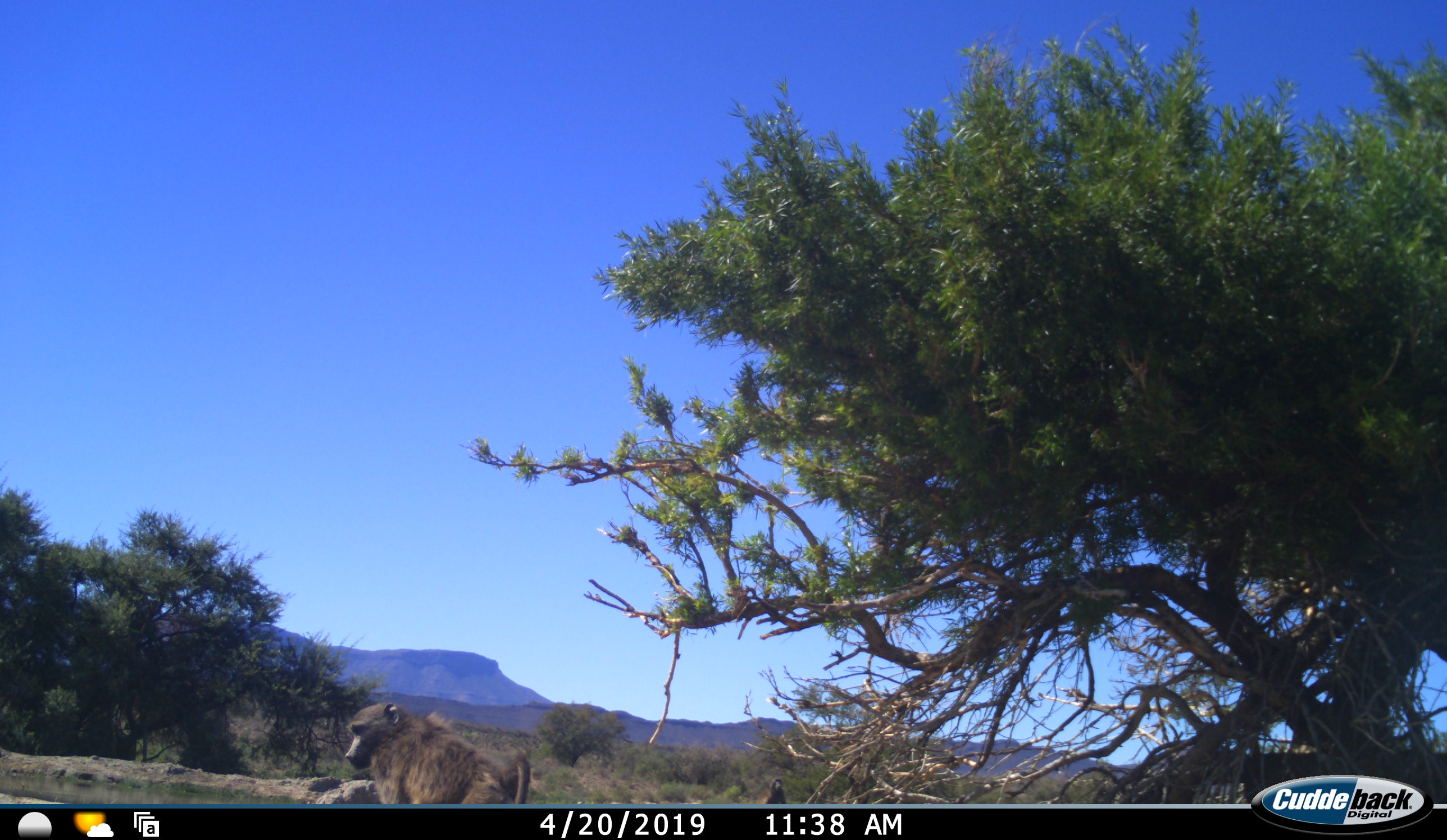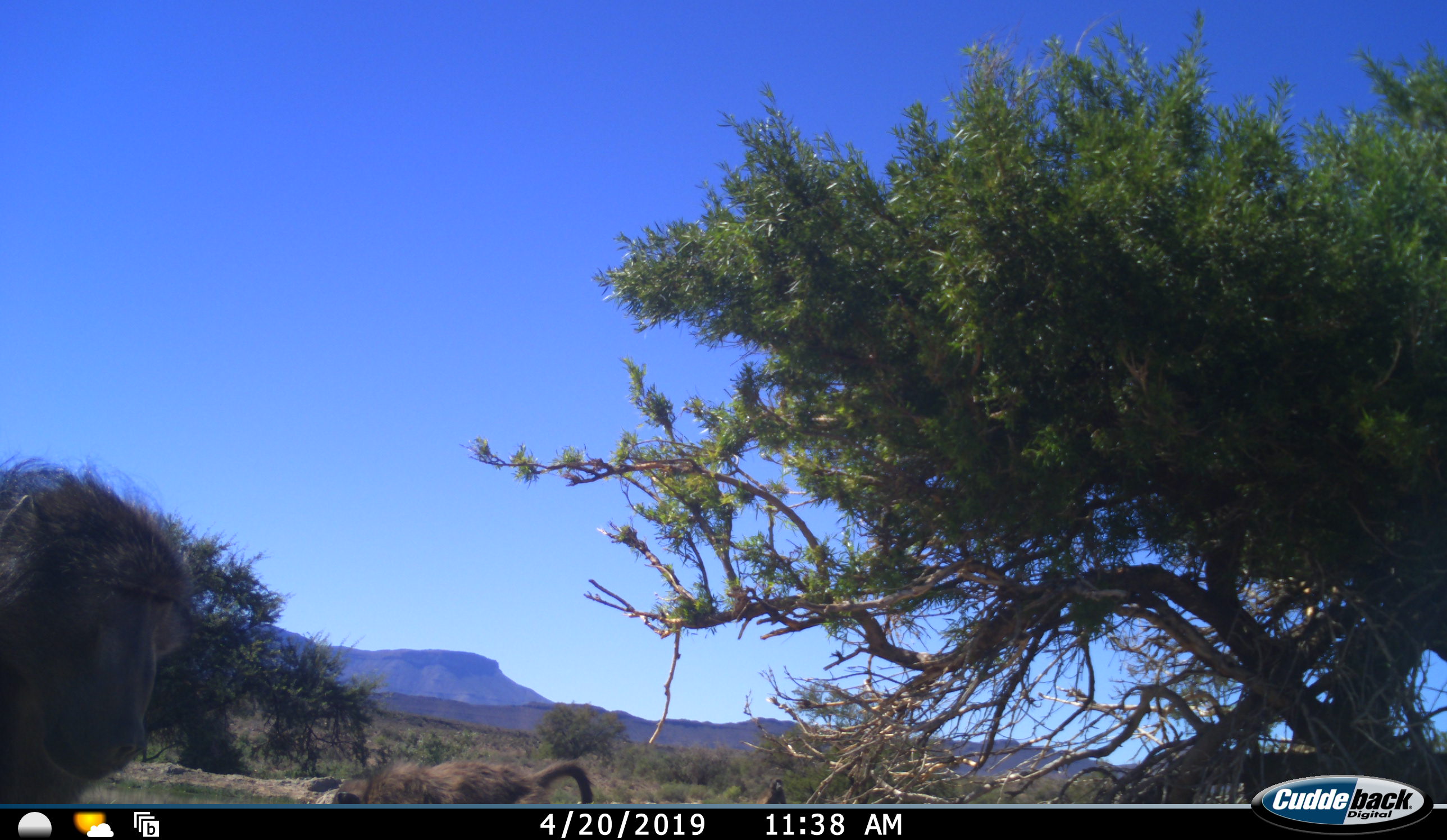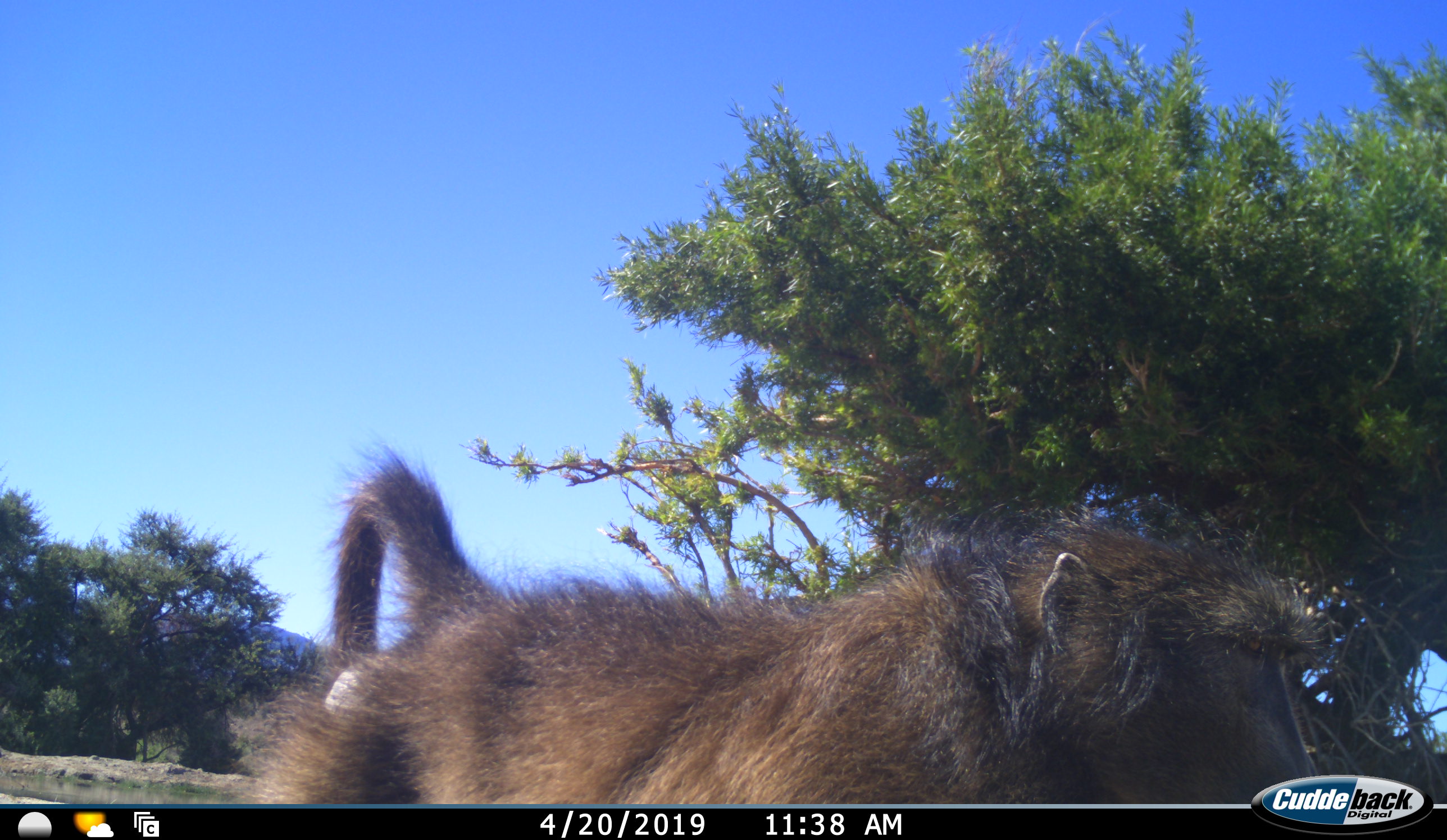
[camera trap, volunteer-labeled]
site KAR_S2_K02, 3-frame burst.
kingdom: Animalia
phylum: Chordata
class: Mammalia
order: Primates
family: Cercopithecidae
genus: Papio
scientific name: Papio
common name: baboon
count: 2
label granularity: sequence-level